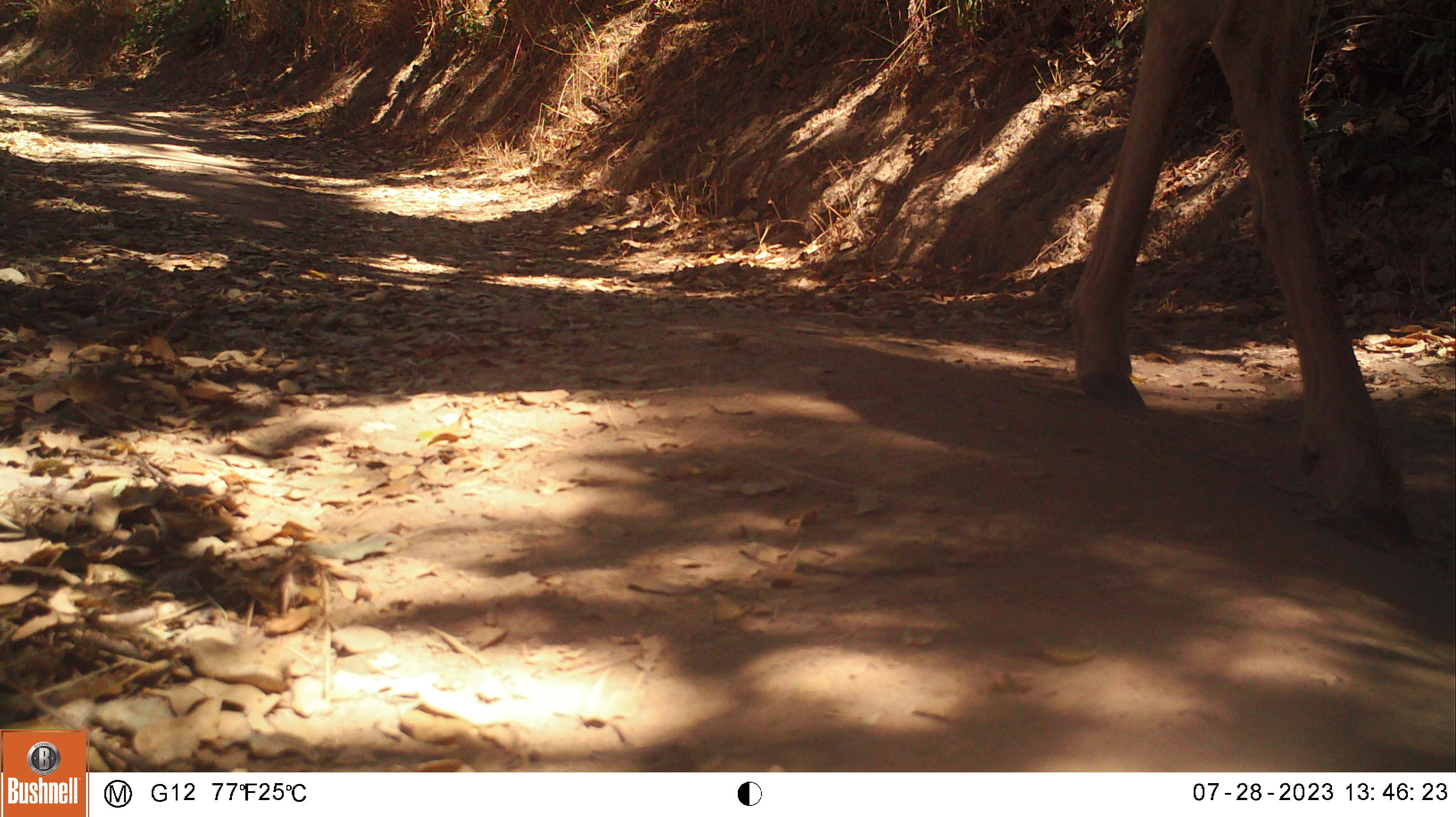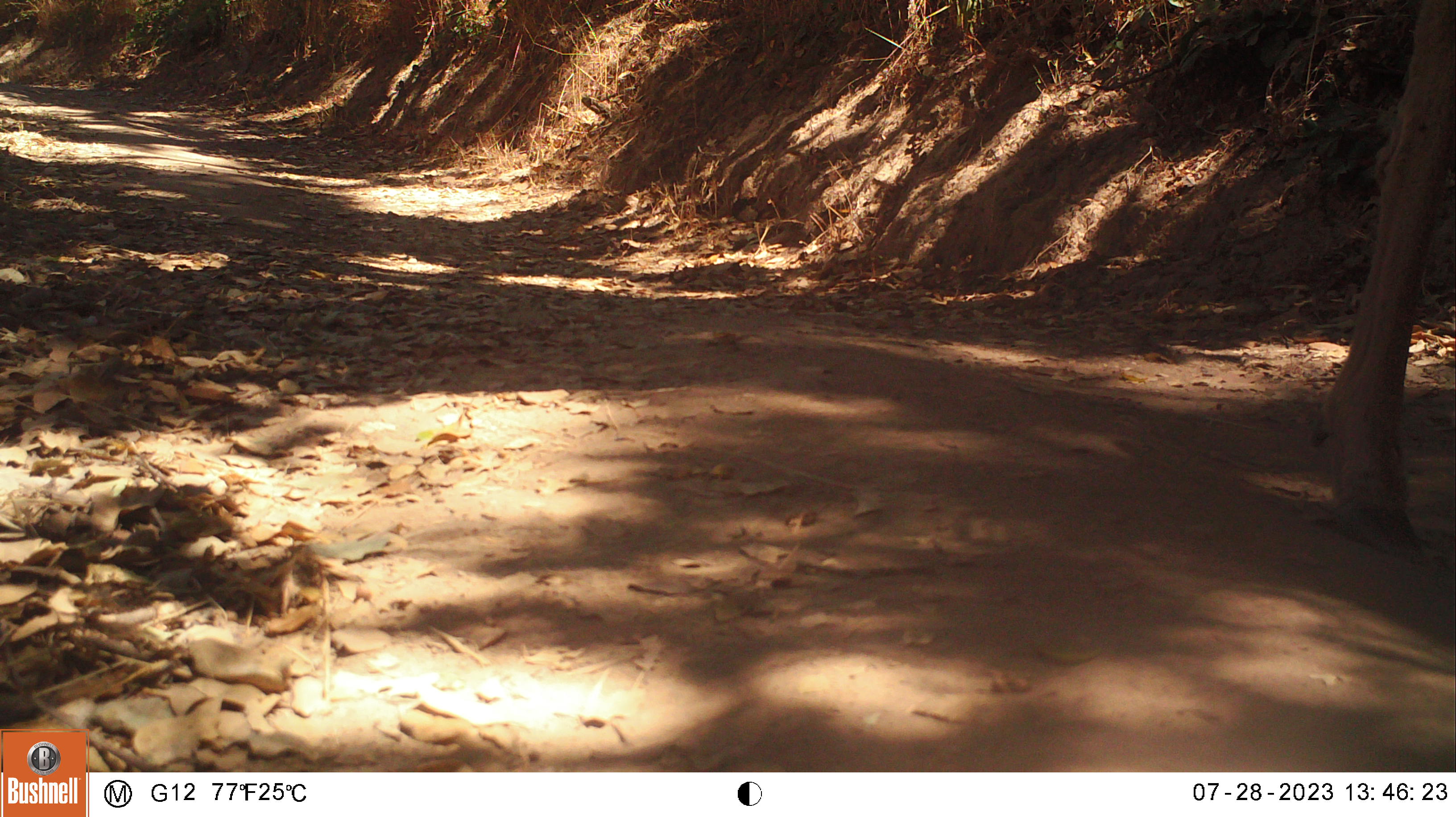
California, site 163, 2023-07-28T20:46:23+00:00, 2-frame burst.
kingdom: Animalia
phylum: Chordata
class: Mammalia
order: Artiodactyla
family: Cervidae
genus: Odocoileus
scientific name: Odocoileus hemionus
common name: mule deer